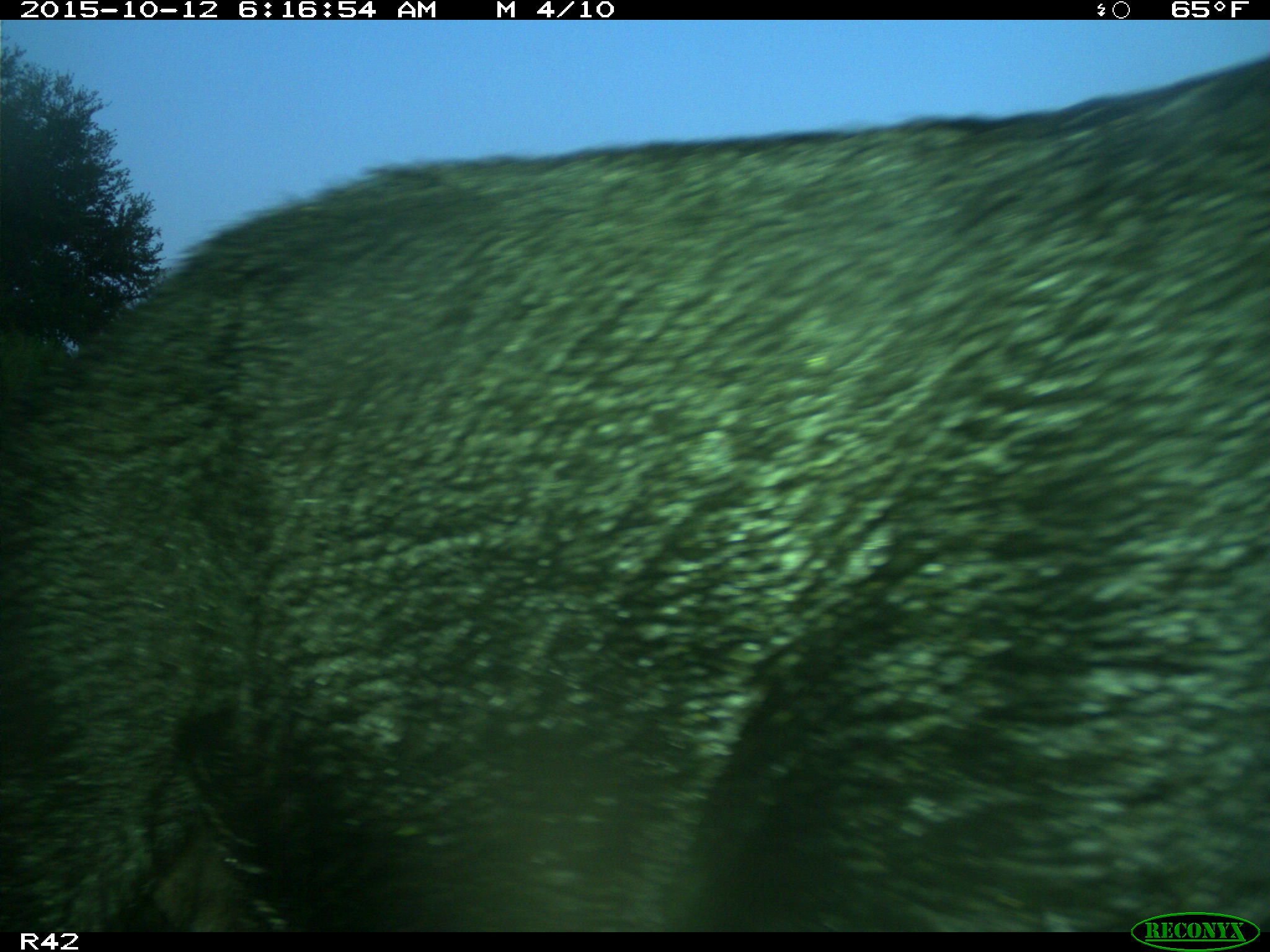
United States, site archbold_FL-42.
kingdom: Animalia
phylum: Chordata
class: Mammalia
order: Artiodactyla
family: Suidae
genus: Sus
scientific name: Sus scrofa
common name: wild boar